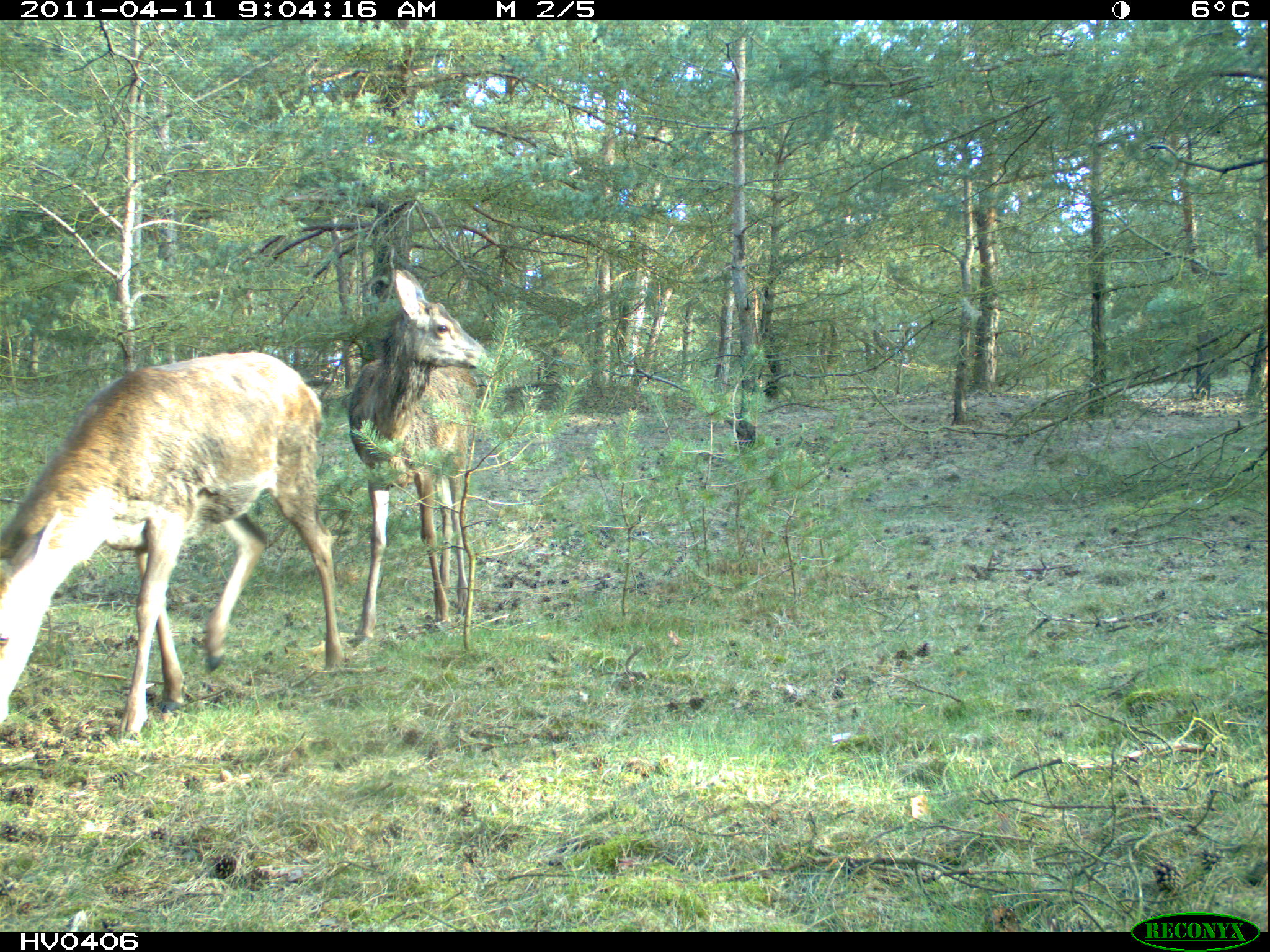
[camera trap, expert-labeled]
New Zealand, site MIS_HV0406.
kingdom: Animalia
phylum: Chordata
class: Mammalia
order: Artiodactyla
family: Cervidae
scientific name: Cervidae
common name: deer